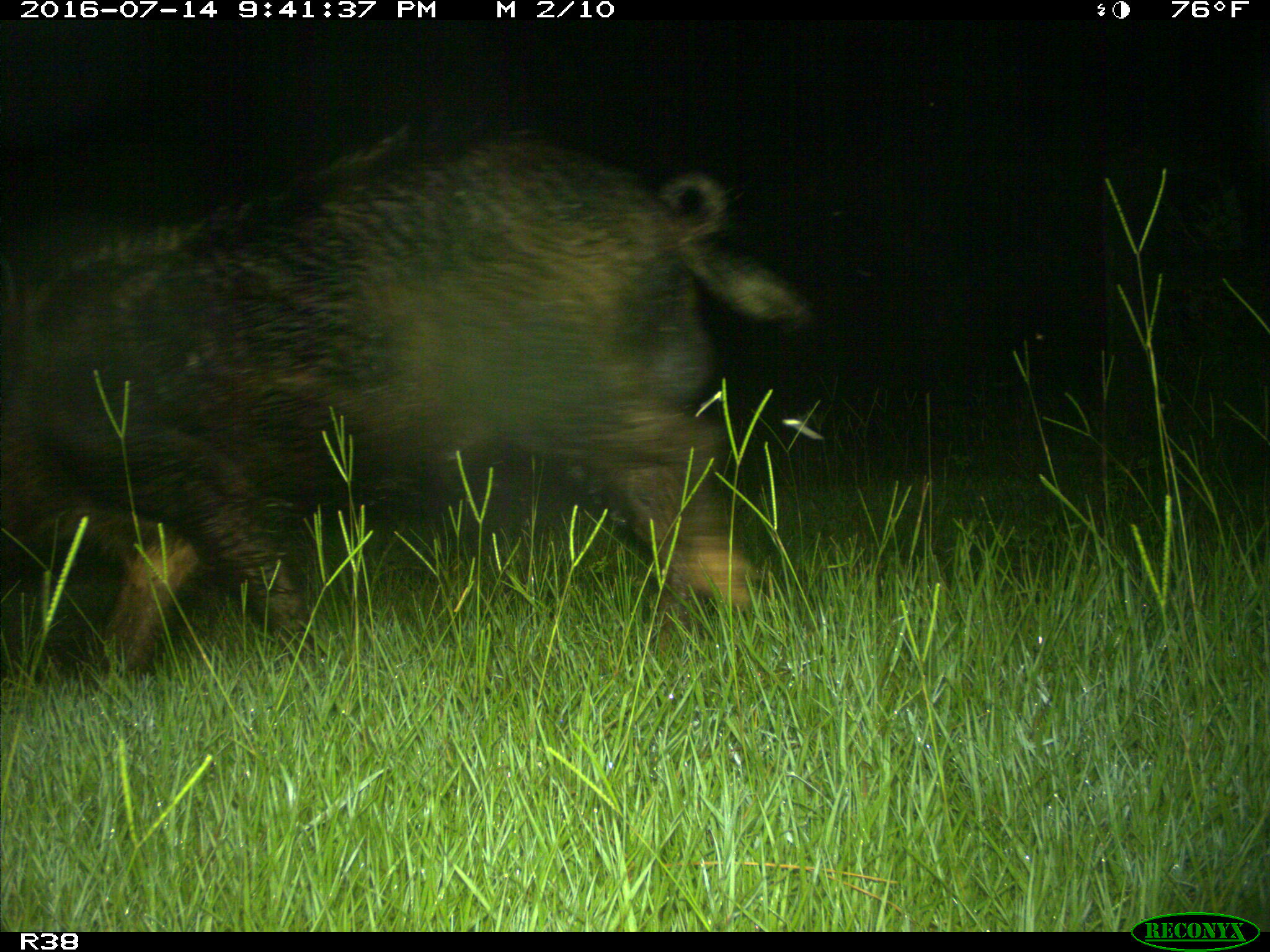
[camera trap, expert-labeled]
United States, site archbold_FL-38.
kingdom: Animalia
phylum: Chordata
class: Mammalia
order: Artiodactyla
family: Suidae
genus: Sus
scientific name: Sus scrofa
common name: wild boar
Sus scrofa (wild boar).